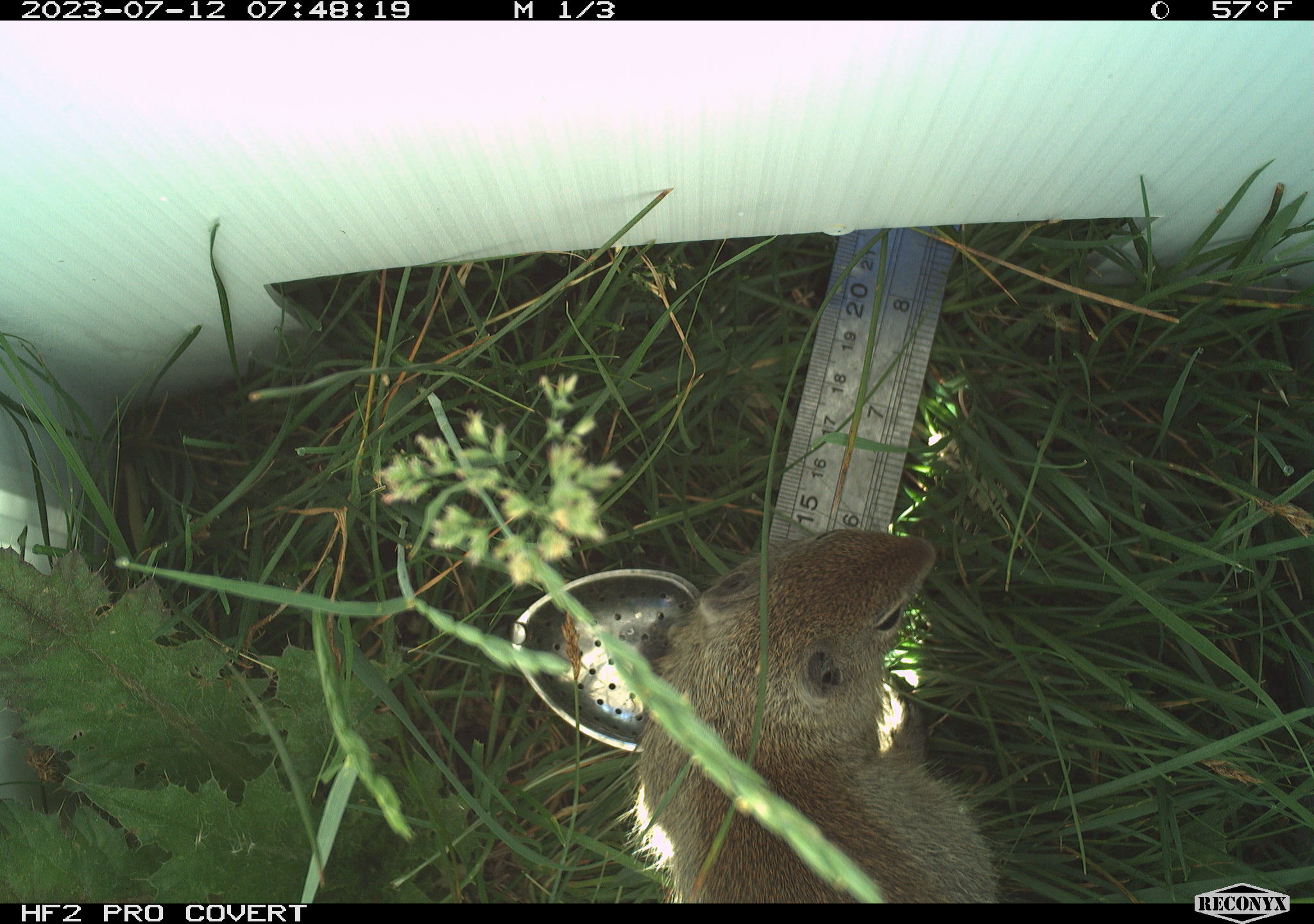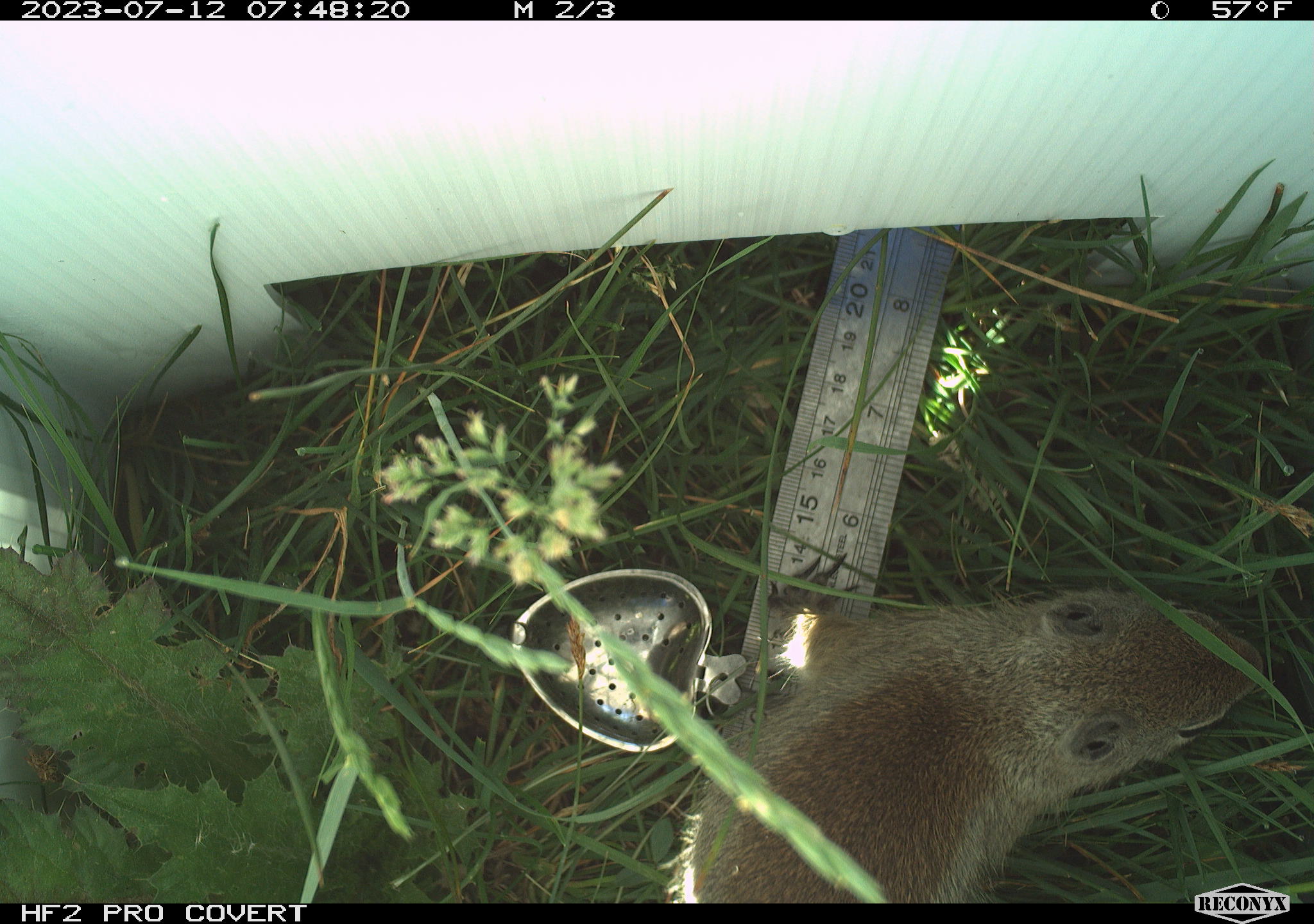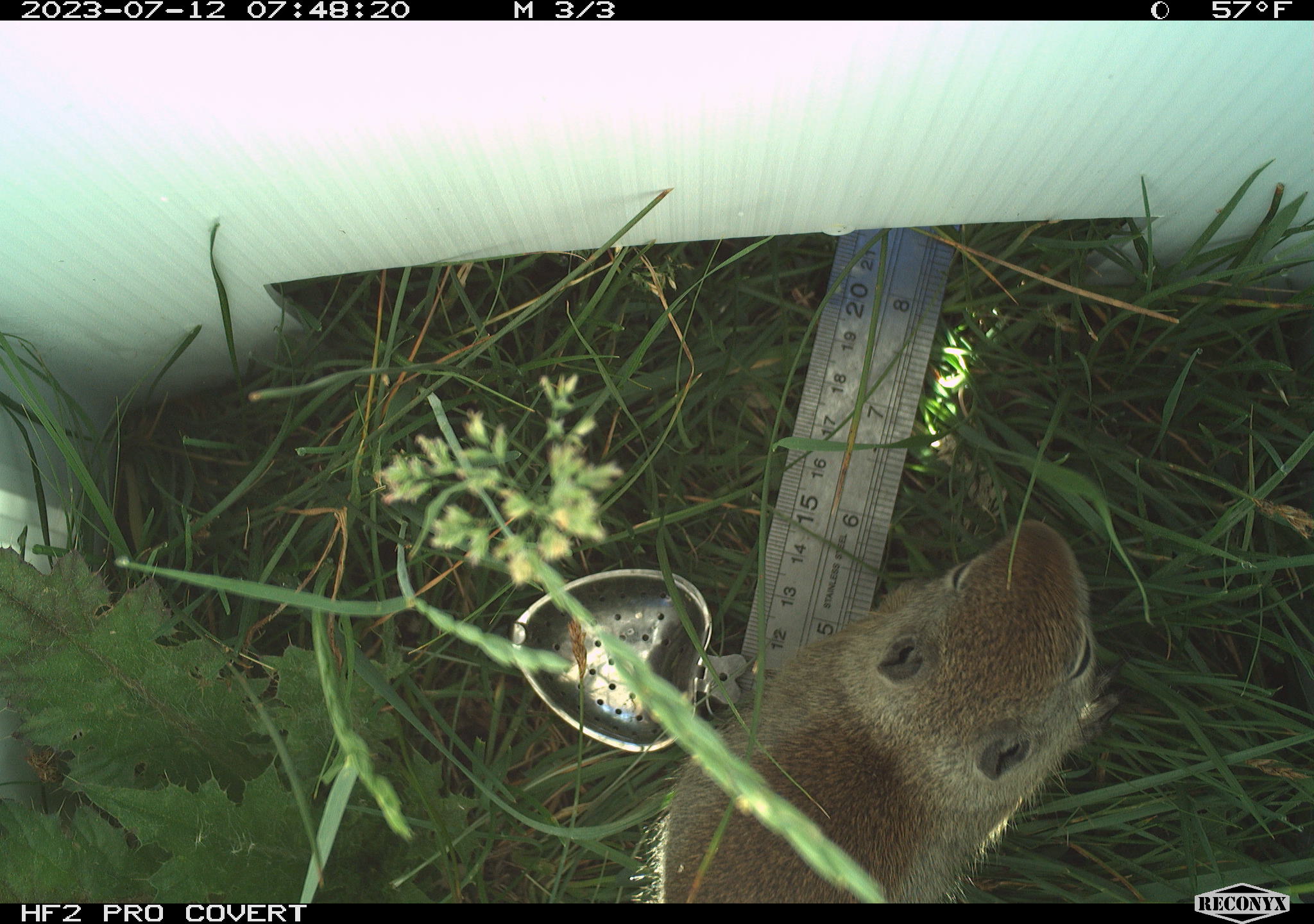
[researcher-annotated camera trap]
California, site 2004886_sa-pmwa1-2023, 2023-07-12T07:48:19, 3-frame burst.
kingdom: Animalia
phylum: Chordata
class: Mammalia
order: Rodentia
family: Sciuridae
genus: Urocitellus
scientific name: Urocitellus beldingi beldingi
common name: belding's ground squirrel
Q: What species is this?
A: Belding's ground squirrel (Urocitellus beldingi beldingi).